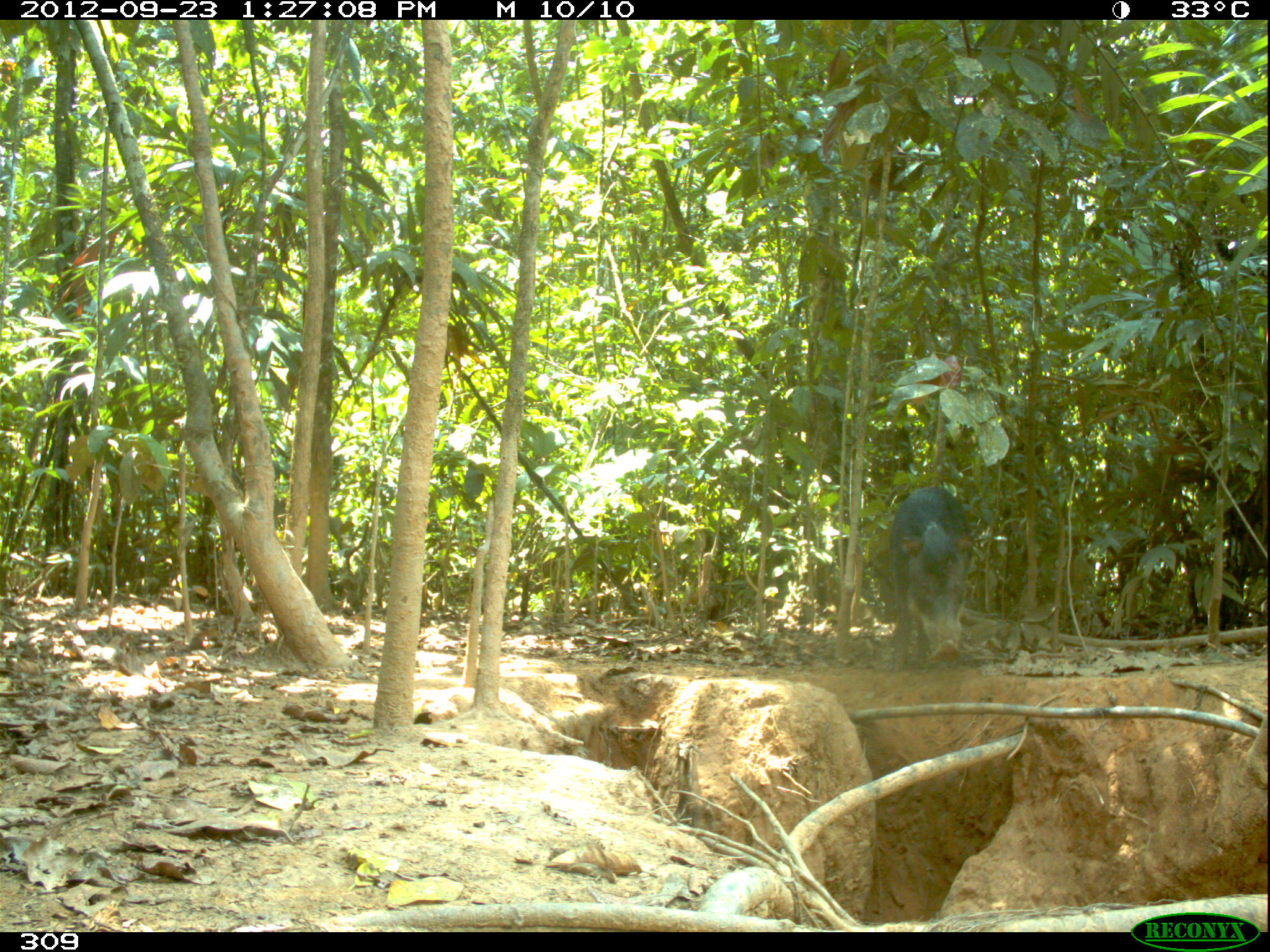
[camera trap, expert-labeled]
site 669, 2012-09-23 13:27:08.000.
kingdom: Animalia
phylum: Chordata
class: Mammalia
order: Artiodactyla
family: Tayassuidae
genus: Tayassu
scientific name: Tayassu pecari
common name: white-lipped peccary